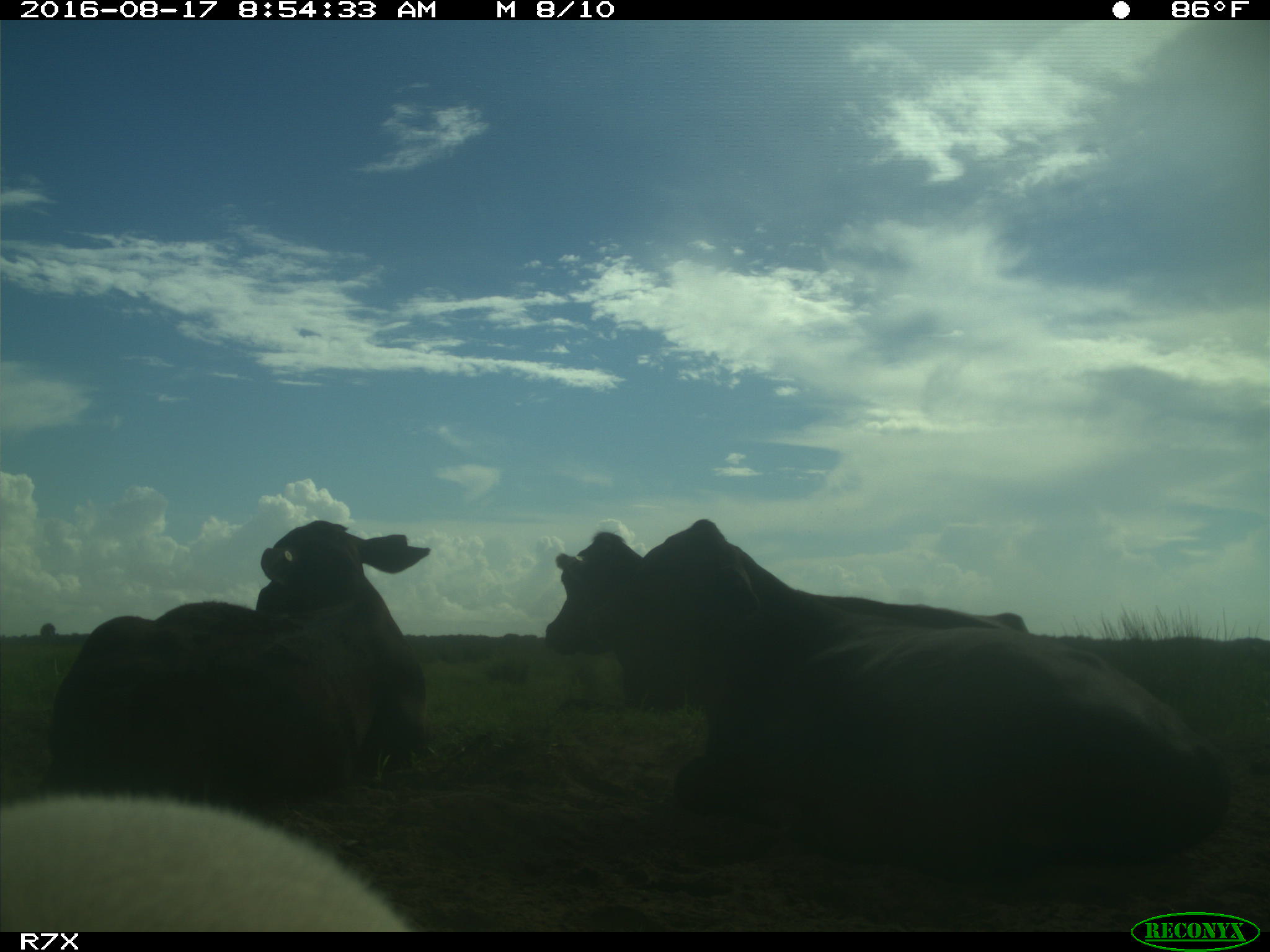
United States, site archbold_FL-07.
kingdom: Animalia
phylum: Chordata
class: Mammalia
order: Artiodactyla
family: Bovidae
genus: Bos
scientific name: Bos taurus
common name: domestic cow